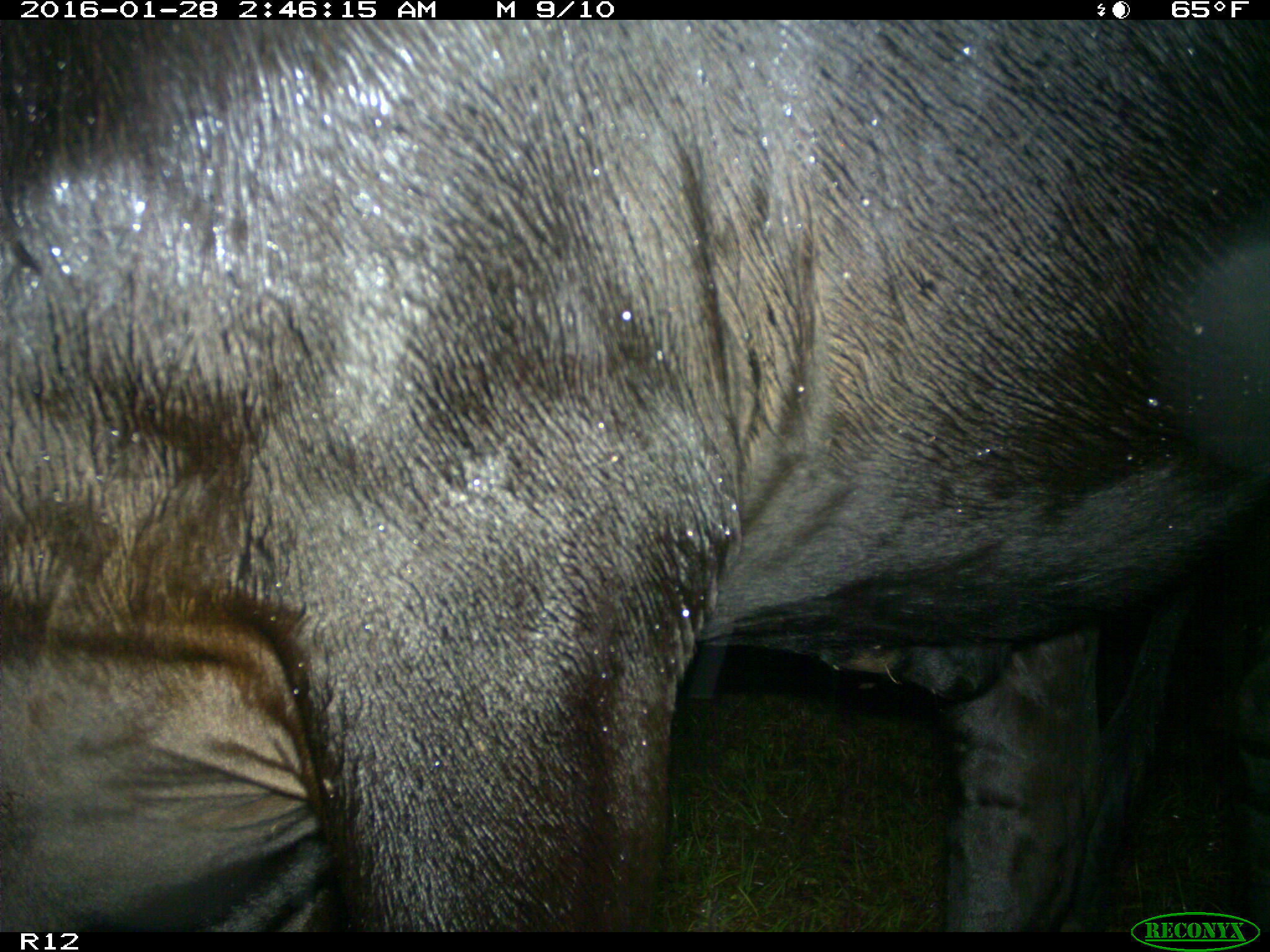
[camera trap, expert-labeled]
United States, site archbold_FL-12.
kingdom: Animalia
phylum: Chordata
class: Mammalia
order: Artiodactyla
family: Bovidae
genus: Bos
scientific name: Bos taurus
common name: domestic cow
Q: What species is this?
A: Bos taurus (domestic cow).